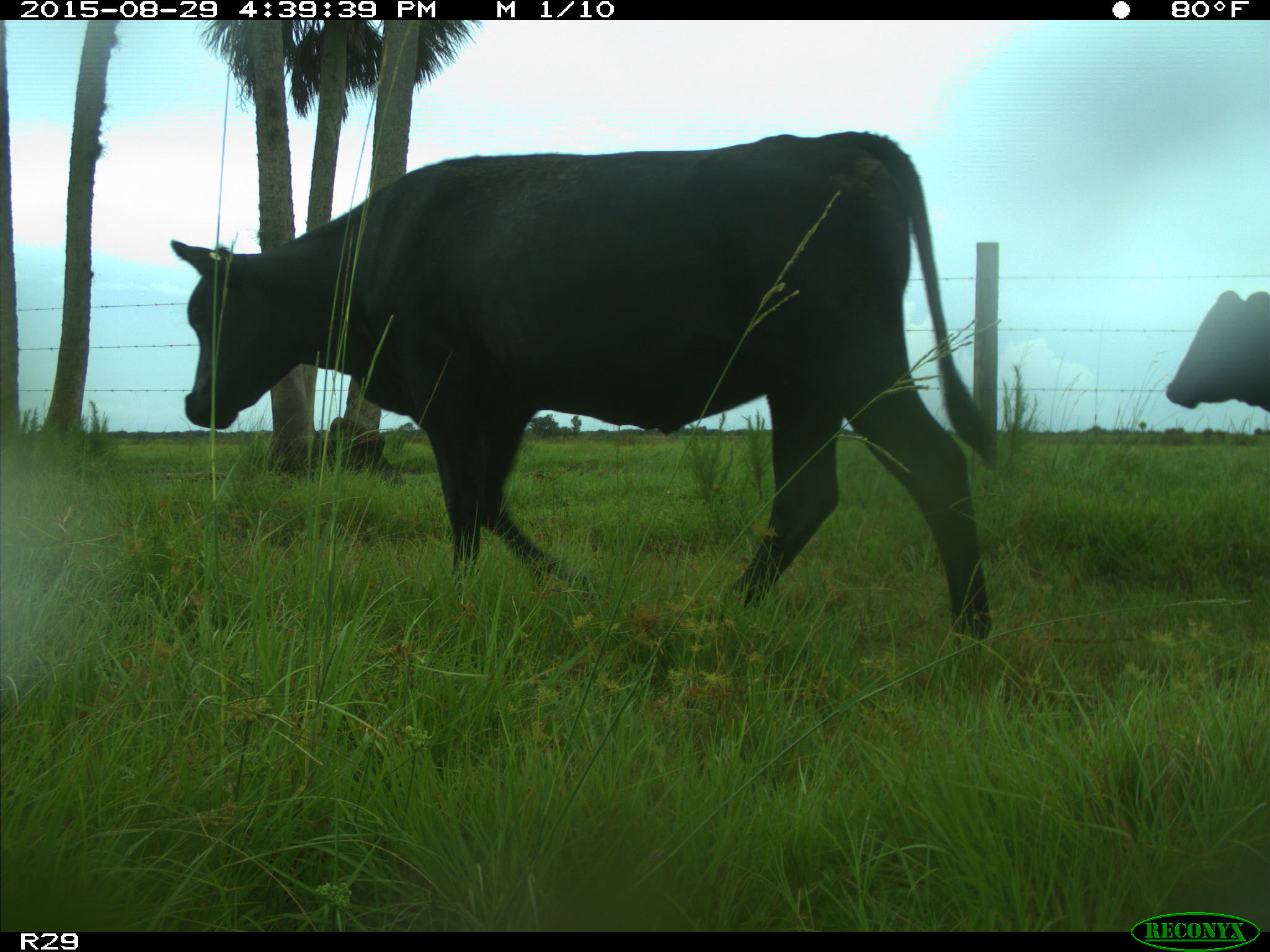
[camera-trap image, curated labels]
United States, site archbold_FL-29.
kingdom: Animalia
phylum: Chordata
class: Mammalia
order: Artiodactyla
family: Bovidae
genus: Bos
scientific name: Bos taurus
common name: domestic cow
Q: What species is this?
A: Bos taurus (domestic cow).